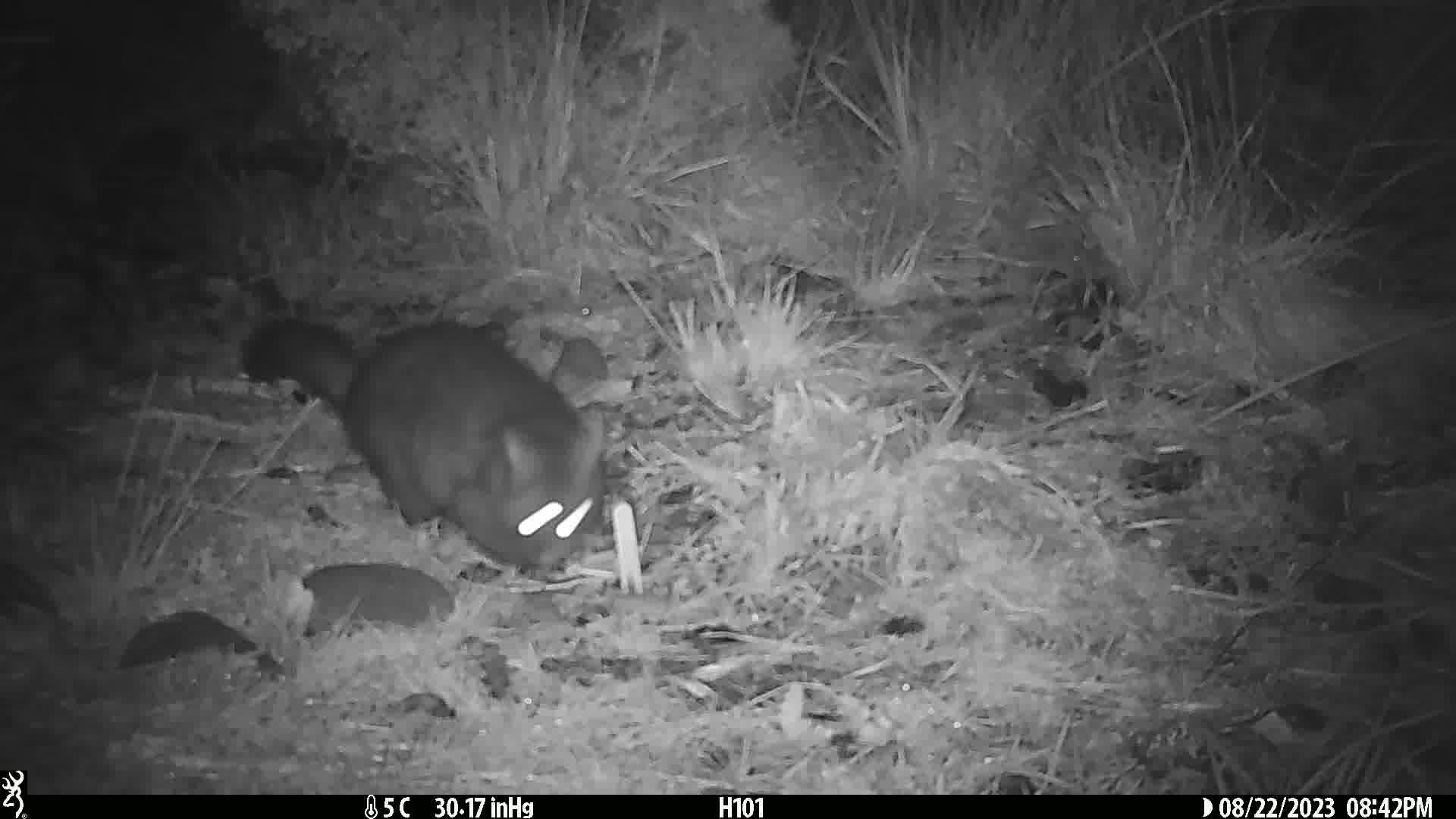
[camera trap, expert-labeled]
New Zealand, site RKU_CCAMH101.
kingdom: Animalia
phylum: Chordata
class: Mammalia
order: Diprotodontia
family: Phalangeridae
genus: Trichosurus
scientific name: Trichosurus vulpecula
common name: common brushtail possum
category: possum